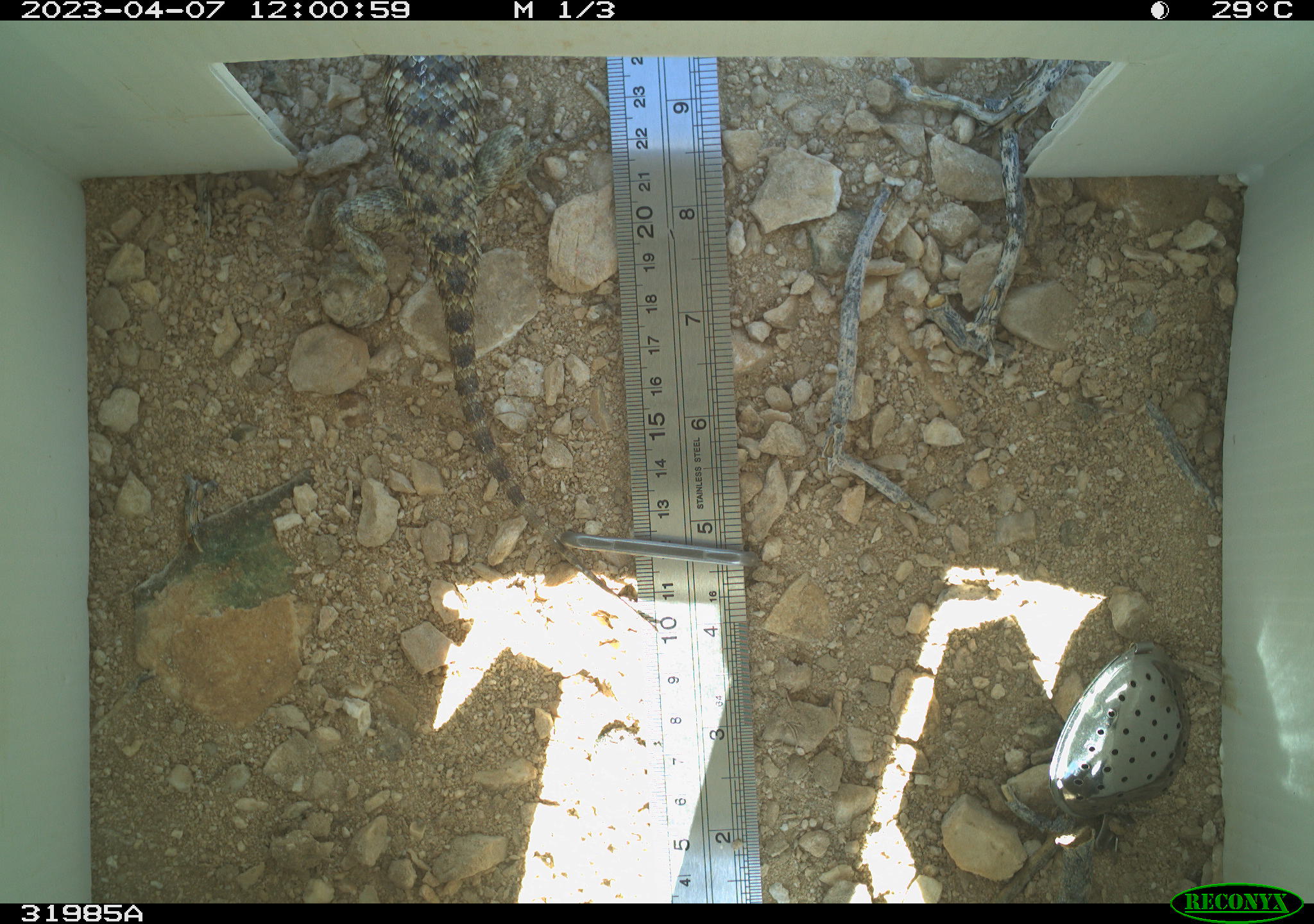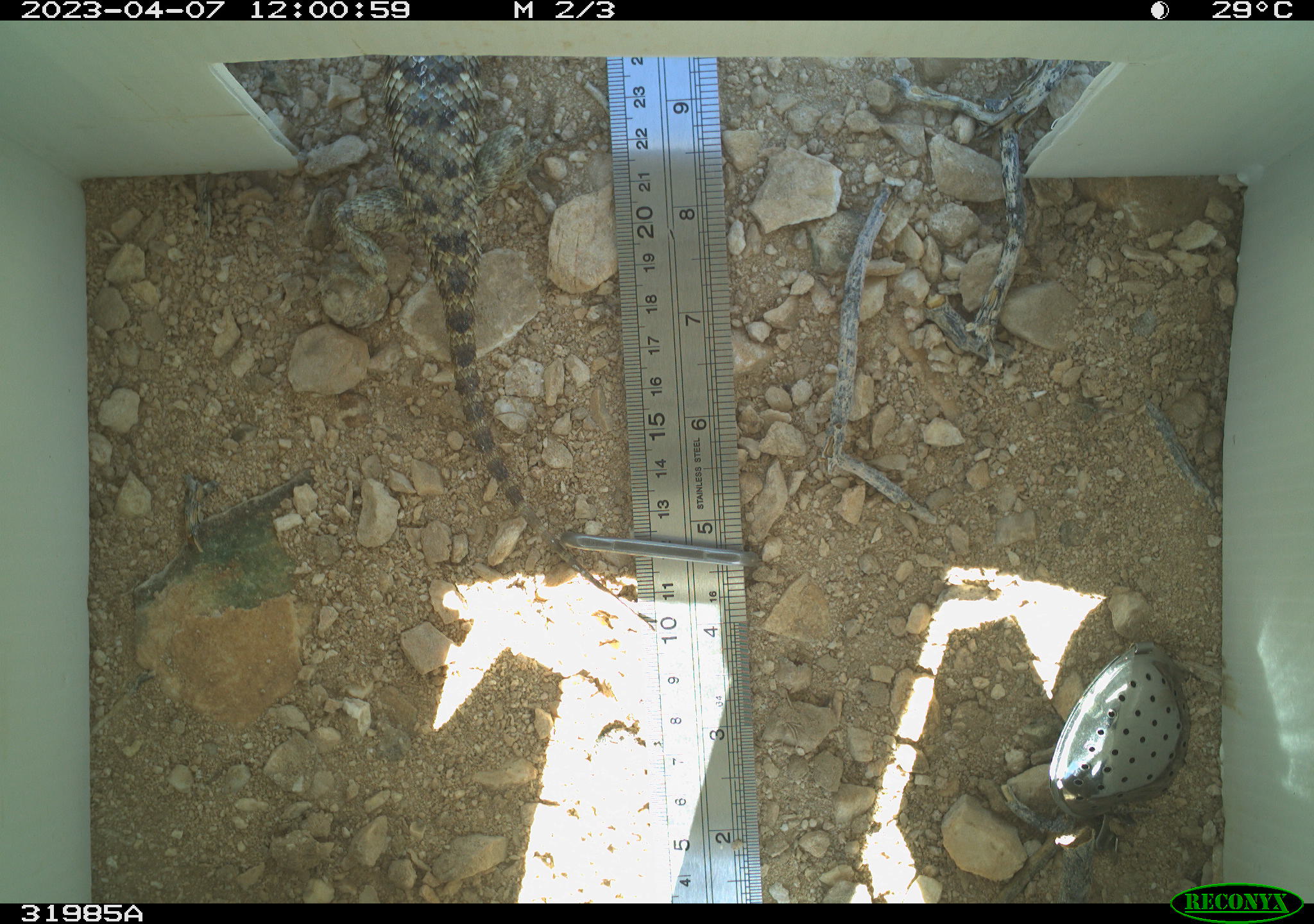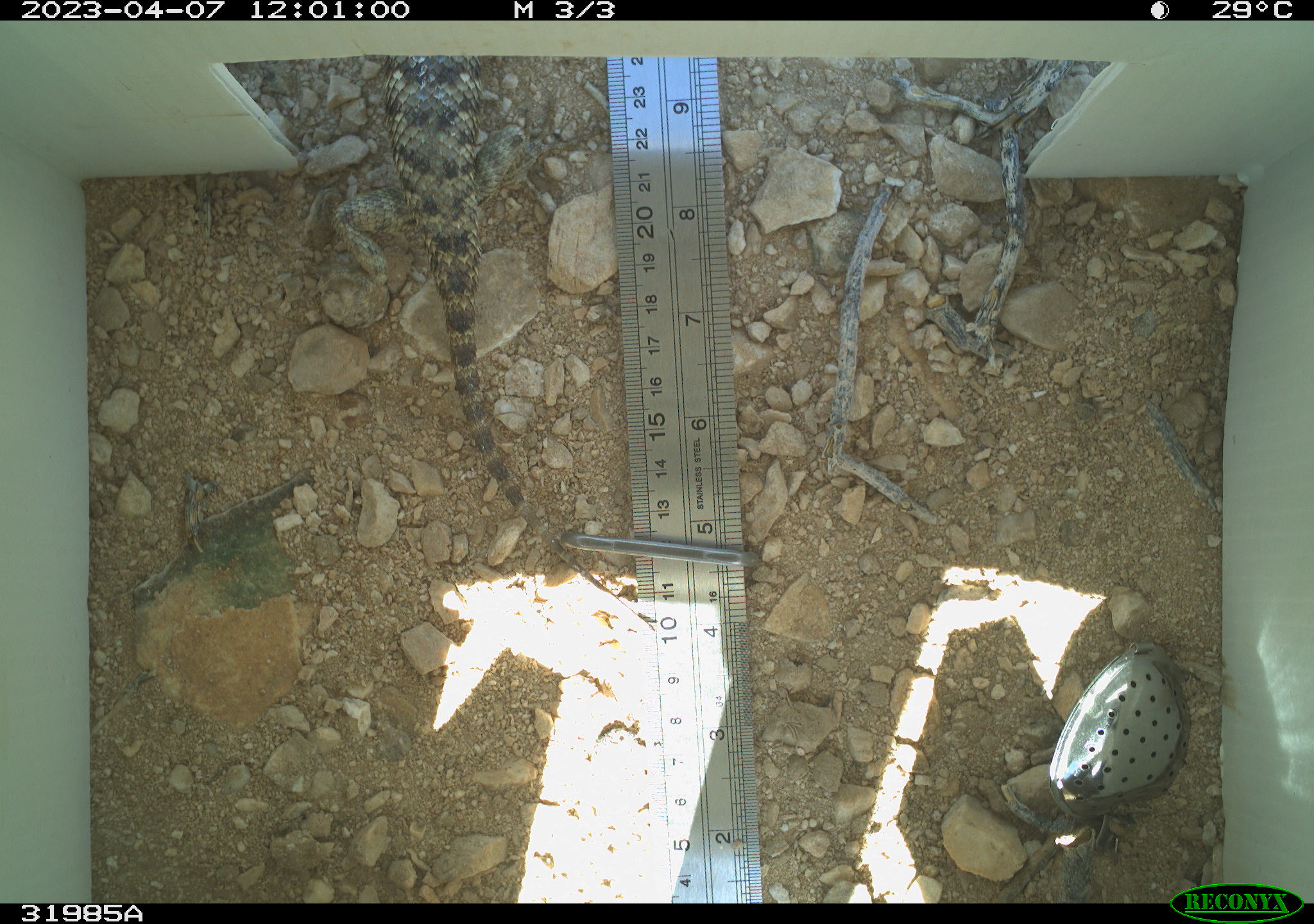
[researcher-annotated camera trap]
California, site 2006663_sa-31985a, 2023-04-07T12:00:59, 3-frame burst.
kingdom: Animalia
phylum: Chordata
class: Reptilia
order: Squamata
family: Phrynosomatidae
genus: Sceloporus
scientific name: Sceloporus uniformis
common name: yellow-backed spiny lizard